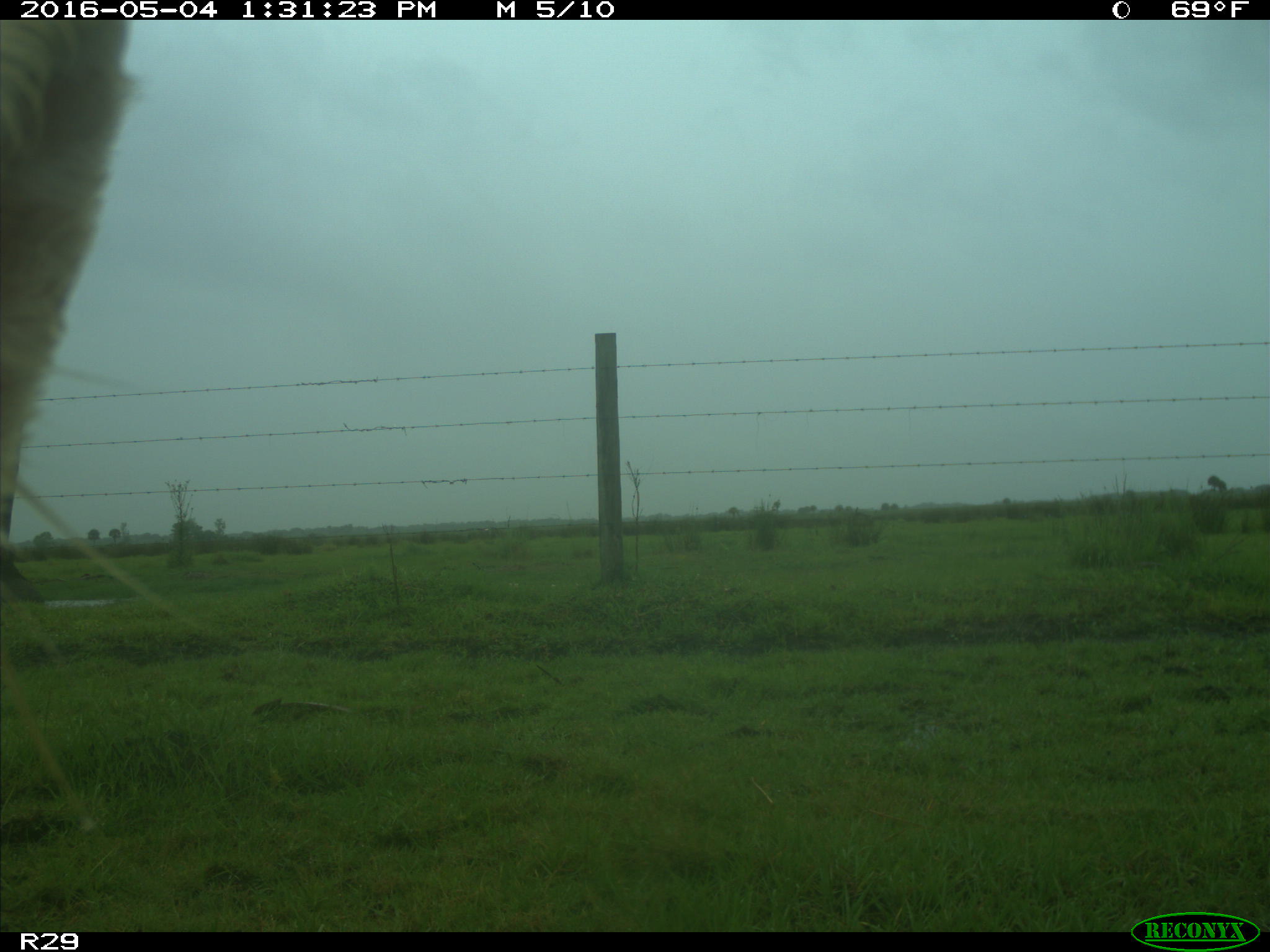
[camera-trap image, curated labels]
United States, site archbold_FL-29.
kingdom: Animalia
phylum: Chordata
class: Mammalia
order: Artiodactyla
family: Bovidae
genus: Bos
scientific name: Bos taurus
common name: domestic cow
Bos taurus (domestic cow).